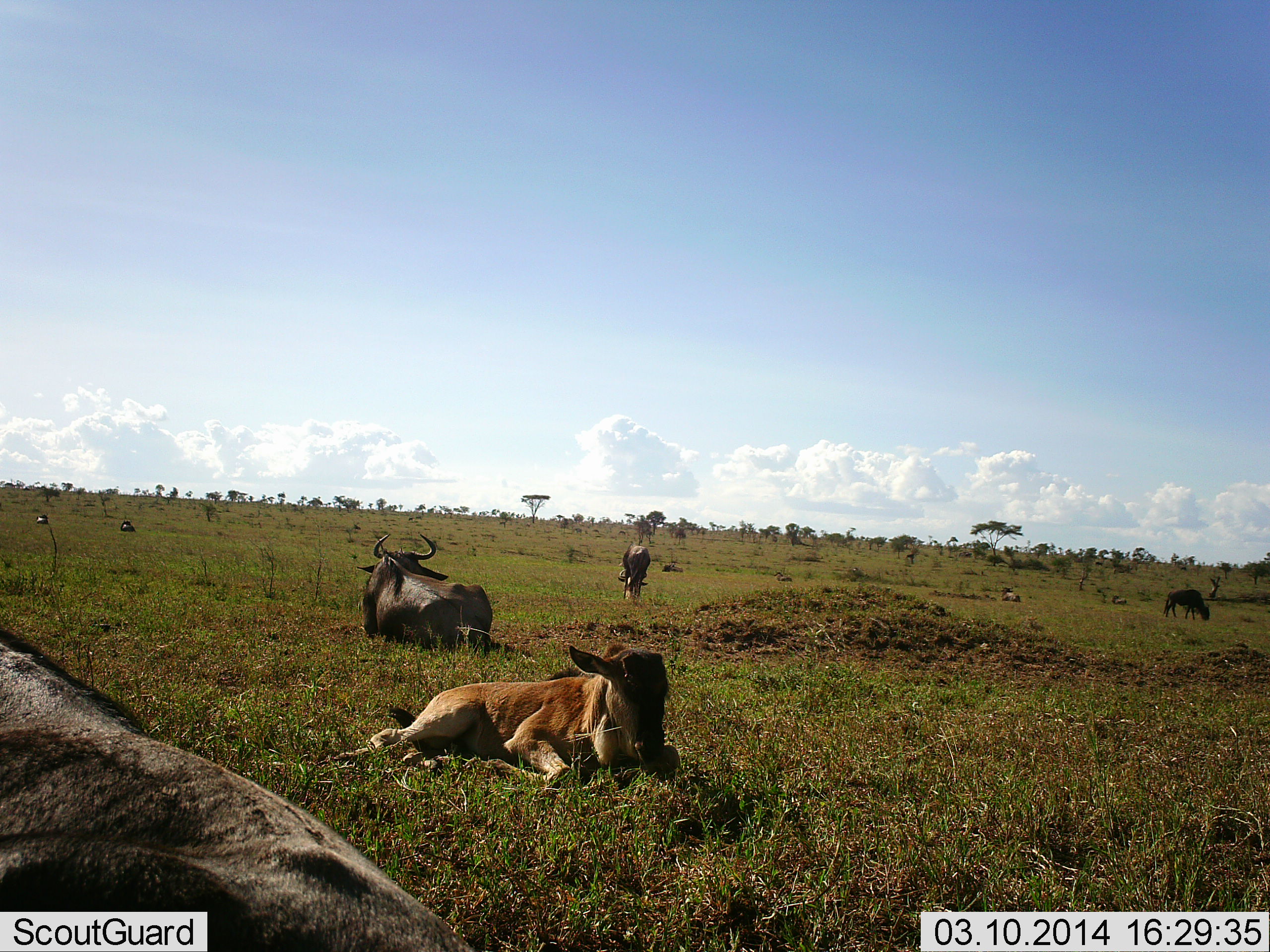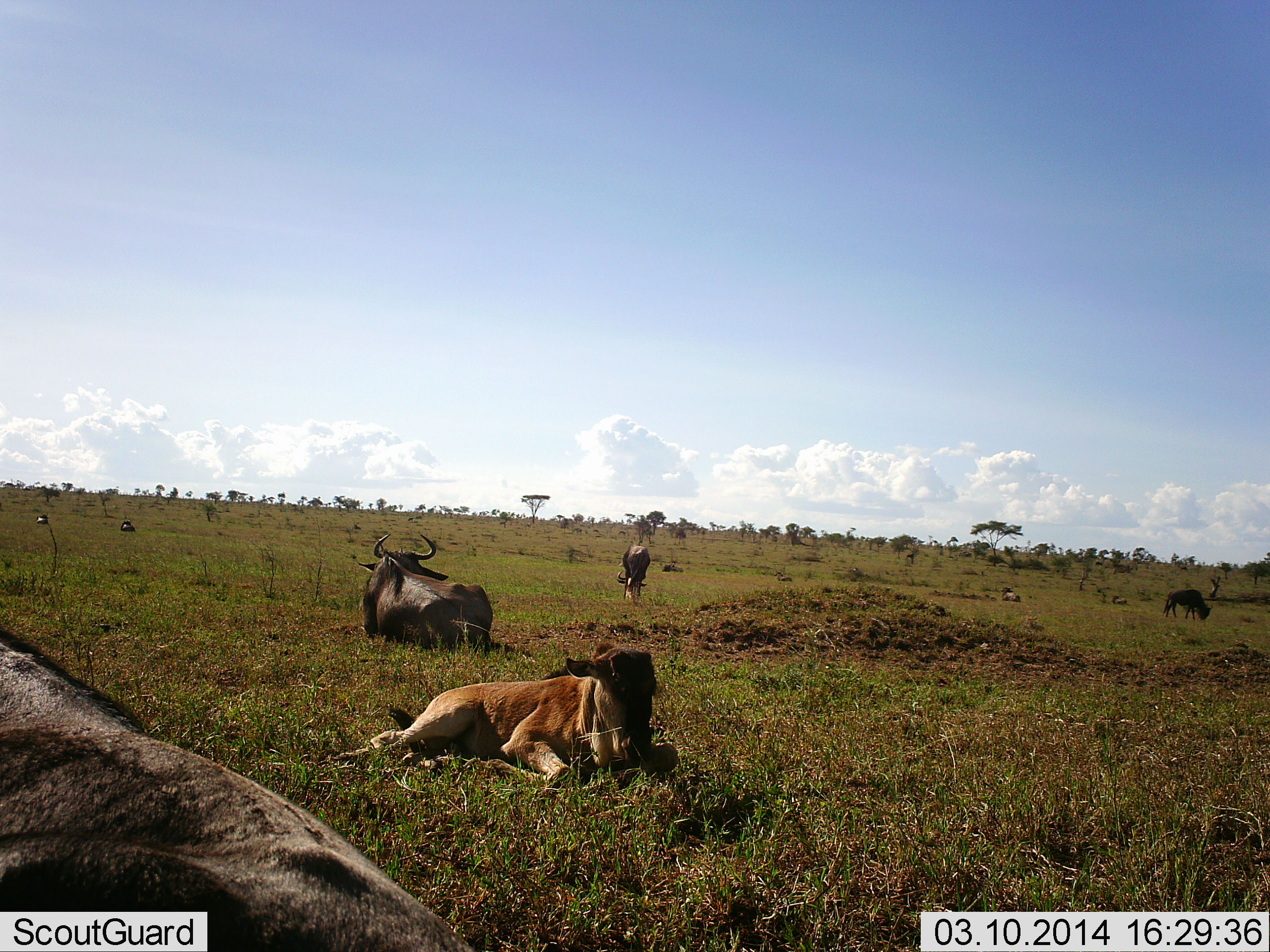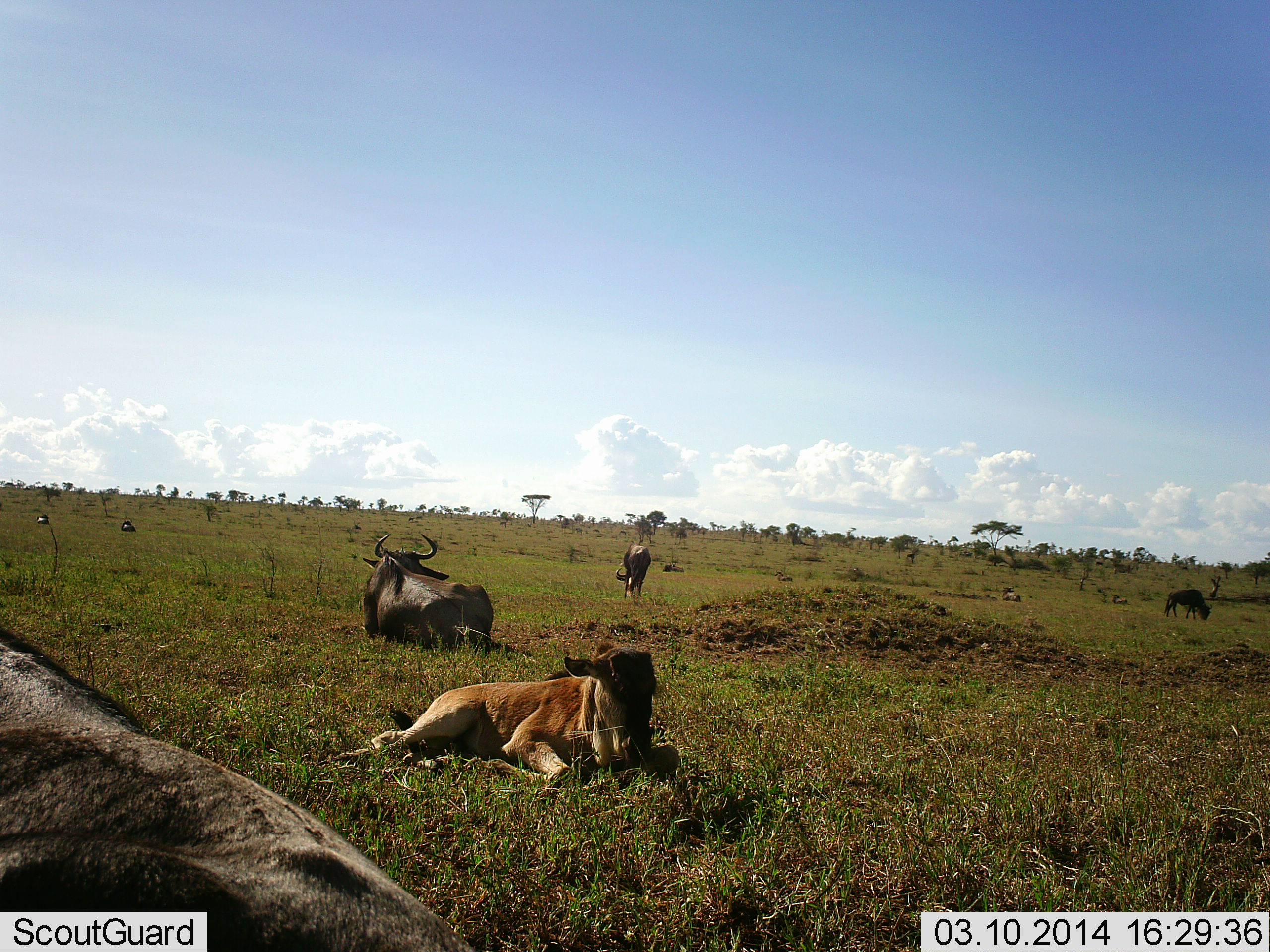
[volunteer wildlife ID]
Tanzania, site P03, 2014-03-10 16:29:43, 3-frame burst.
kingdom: Animalia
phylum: Chordata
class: Mammalia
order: Artiodactyla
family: Bovidae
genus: Connochaetes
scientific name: Connochaetes taurinus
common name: blue wildebeest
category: wildebeest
Wildebeest (blue wildebeest) (Connochaetes taurinus), count 5. Behavior (volunteer vote fractions): standing 50%, resting 100%, moving 0%, interacting 0%. Young present (vote fraction): 90%. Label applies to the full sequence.